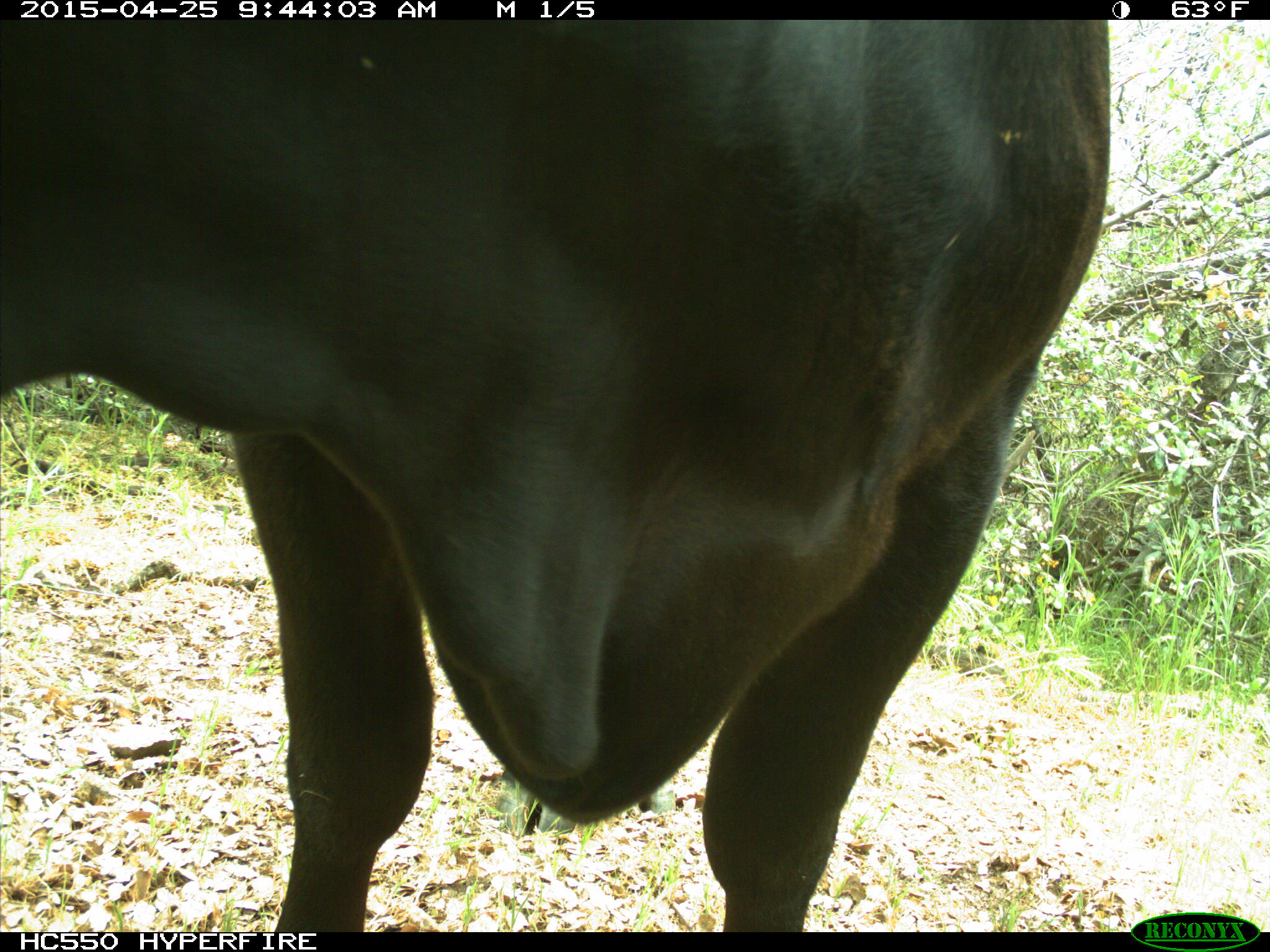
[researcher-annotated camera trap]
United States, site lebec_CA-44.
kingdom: Animalia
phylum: Chordata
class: Mammalia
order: Artiodactyla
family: Suidae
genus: Sus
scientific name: Sus scrofa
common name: wild boar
Sus scrofa (wild boar).